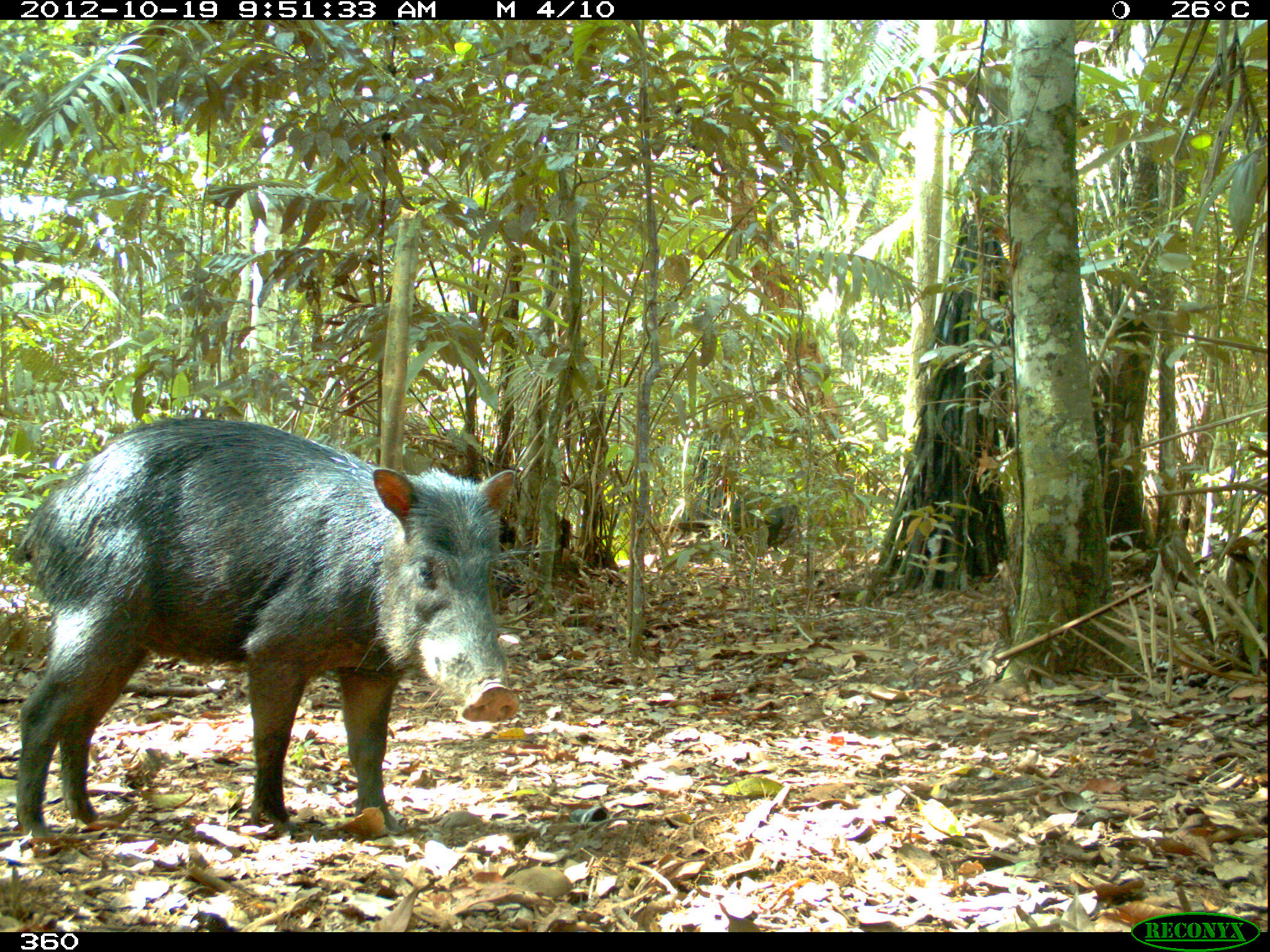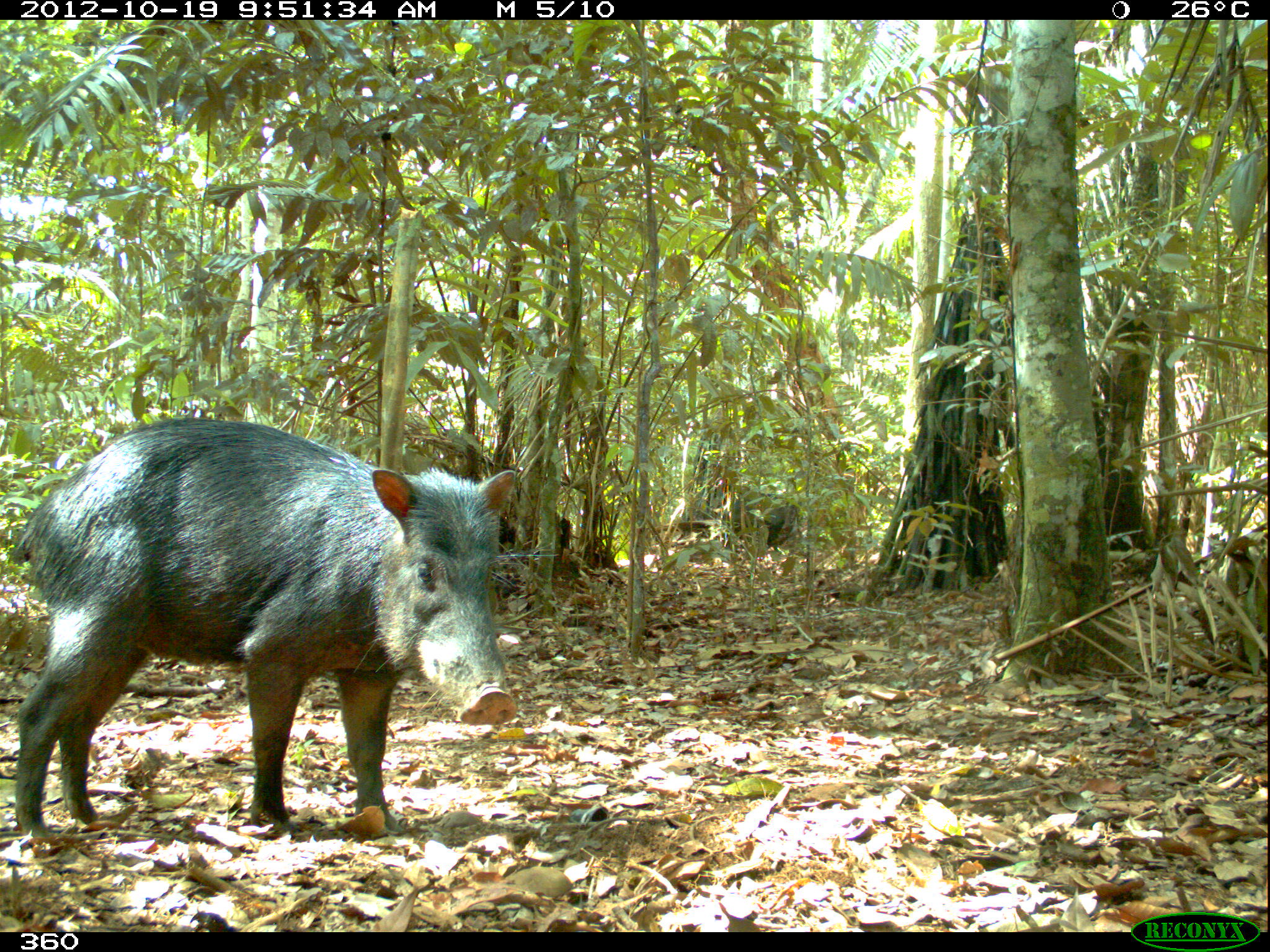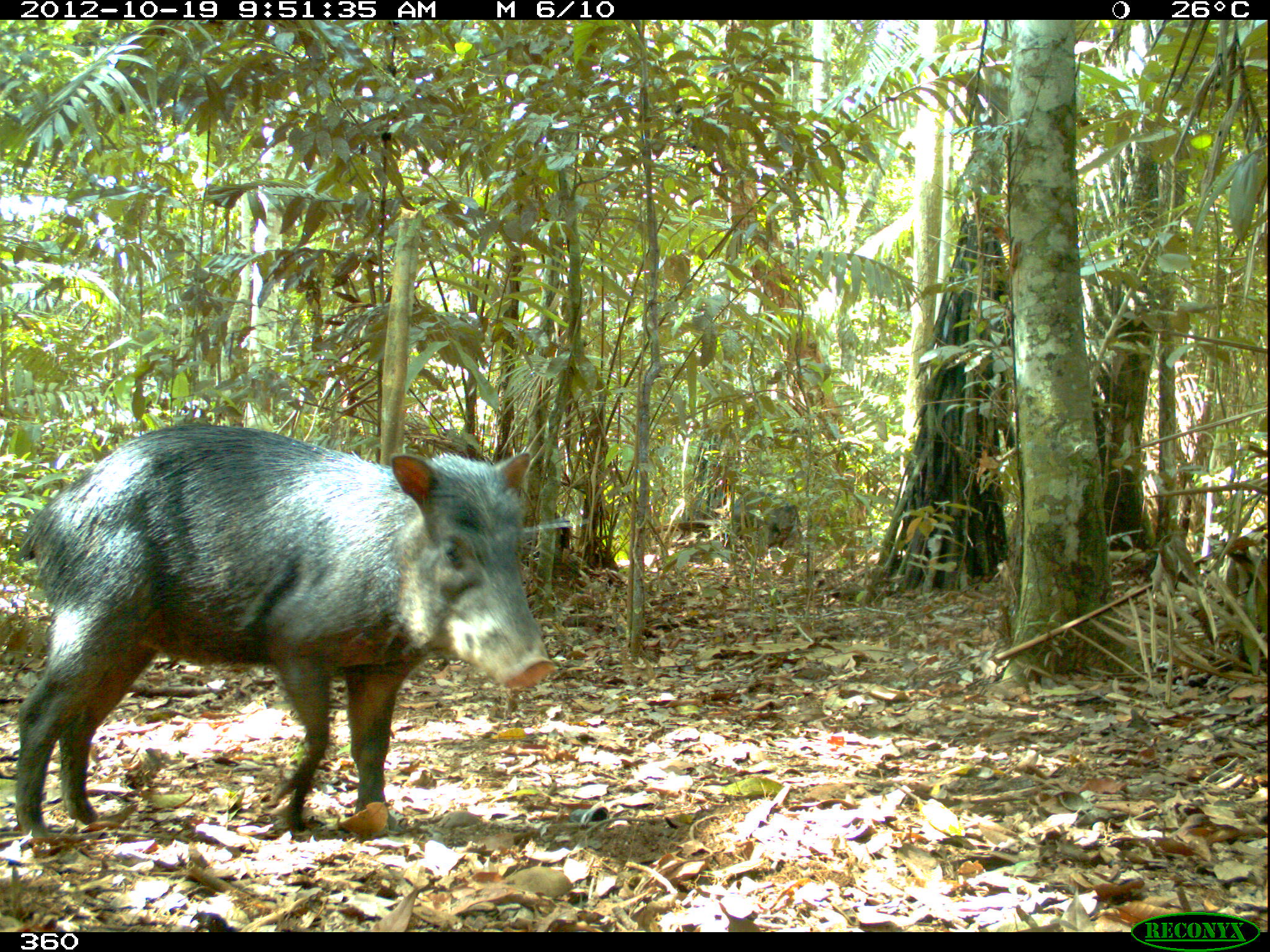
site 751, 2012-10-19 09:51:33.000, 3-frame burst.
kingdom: Animalia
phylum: Chordata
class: Mammalia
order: Artiodactyla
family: Tayassuidae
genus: Tayassu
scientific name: Tayassu pecari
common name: white-lipped peccary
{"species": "Tayassu pecari (white-lipped peccary)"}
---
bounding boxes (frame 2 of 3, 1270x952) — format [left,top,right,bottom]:
tayassu pecari: [6,412,559,840]; [682,483,802,552]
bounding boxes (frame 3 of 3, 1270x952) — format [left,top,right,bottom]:
tayassu pecari: [11,416,555,844]; [731,489,801,557]